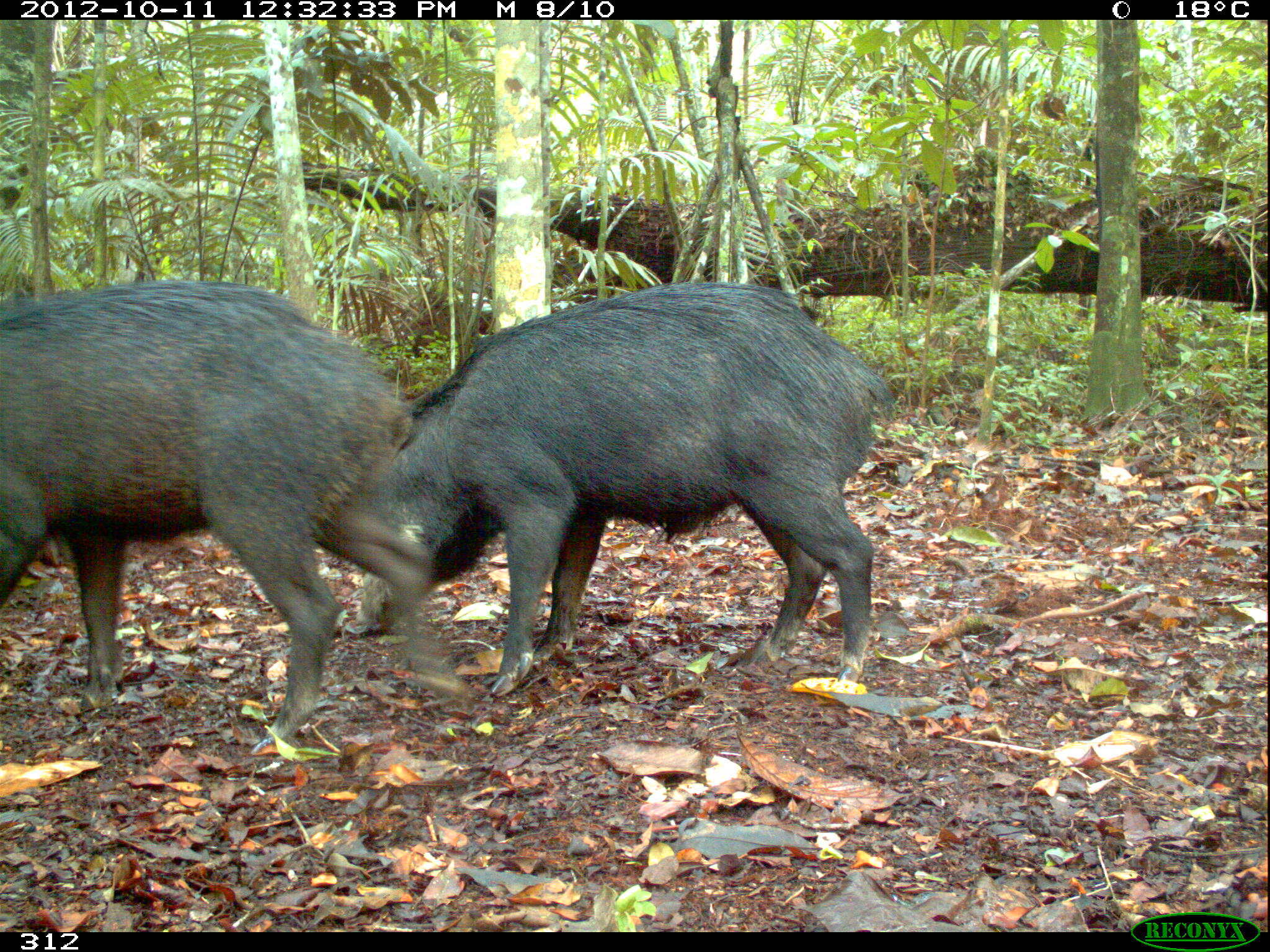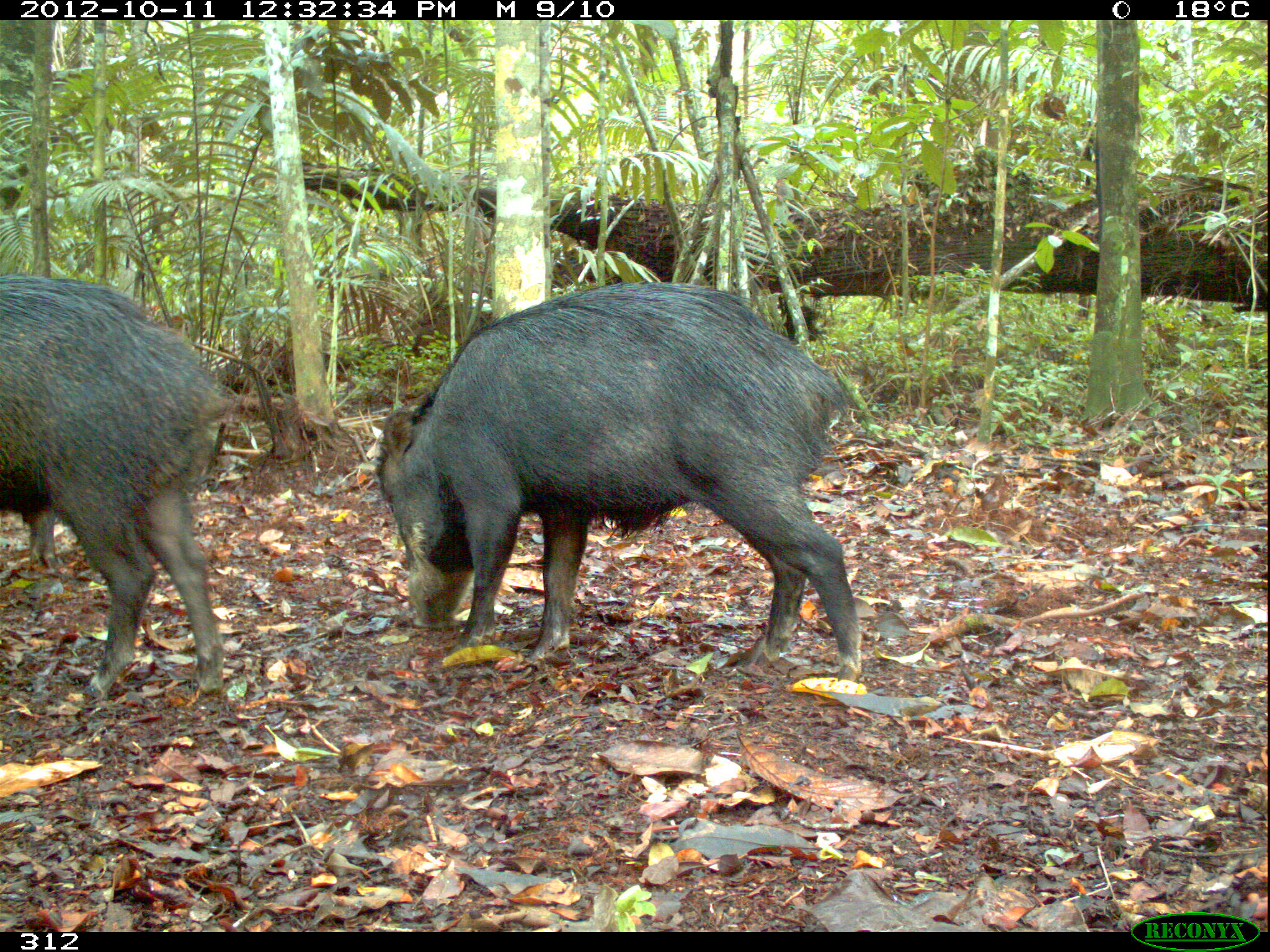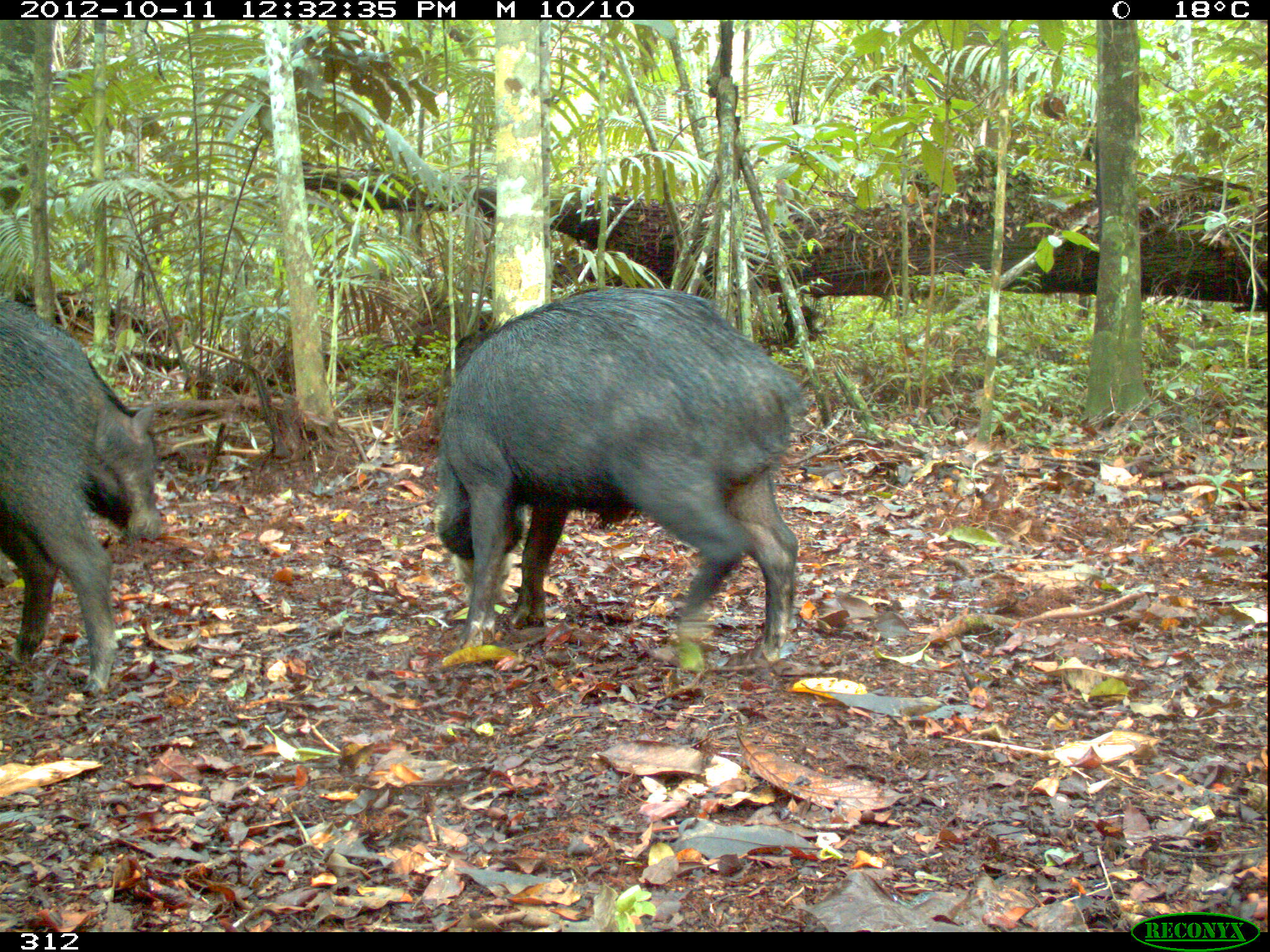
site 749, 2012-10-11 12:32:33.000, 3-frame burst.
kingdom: Animalia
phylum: Chordata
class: Mammalia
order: Artiodactyla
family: Tayassuidae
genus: Tayassu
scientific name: Tayassu pecari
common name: white-lipped peccary